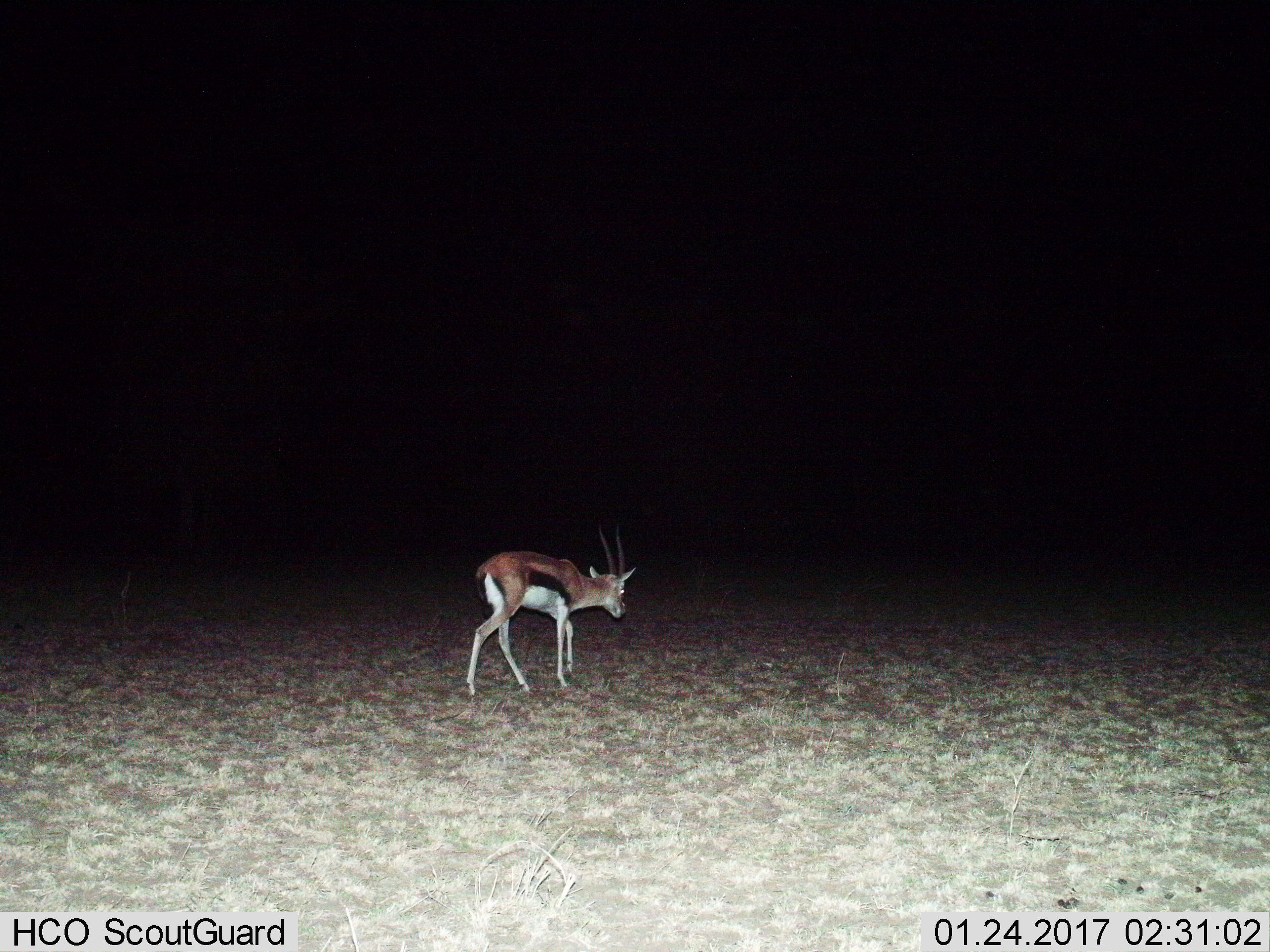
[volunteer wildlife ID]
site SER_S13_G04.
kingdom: Animalia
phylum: Chordata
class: Mammalia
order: Artiodactyla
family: Bovidae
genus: Eudorcas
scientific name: Eudorcas thomsonii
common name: thomson's gazelle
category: gazellethomsons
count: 1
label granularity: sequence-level